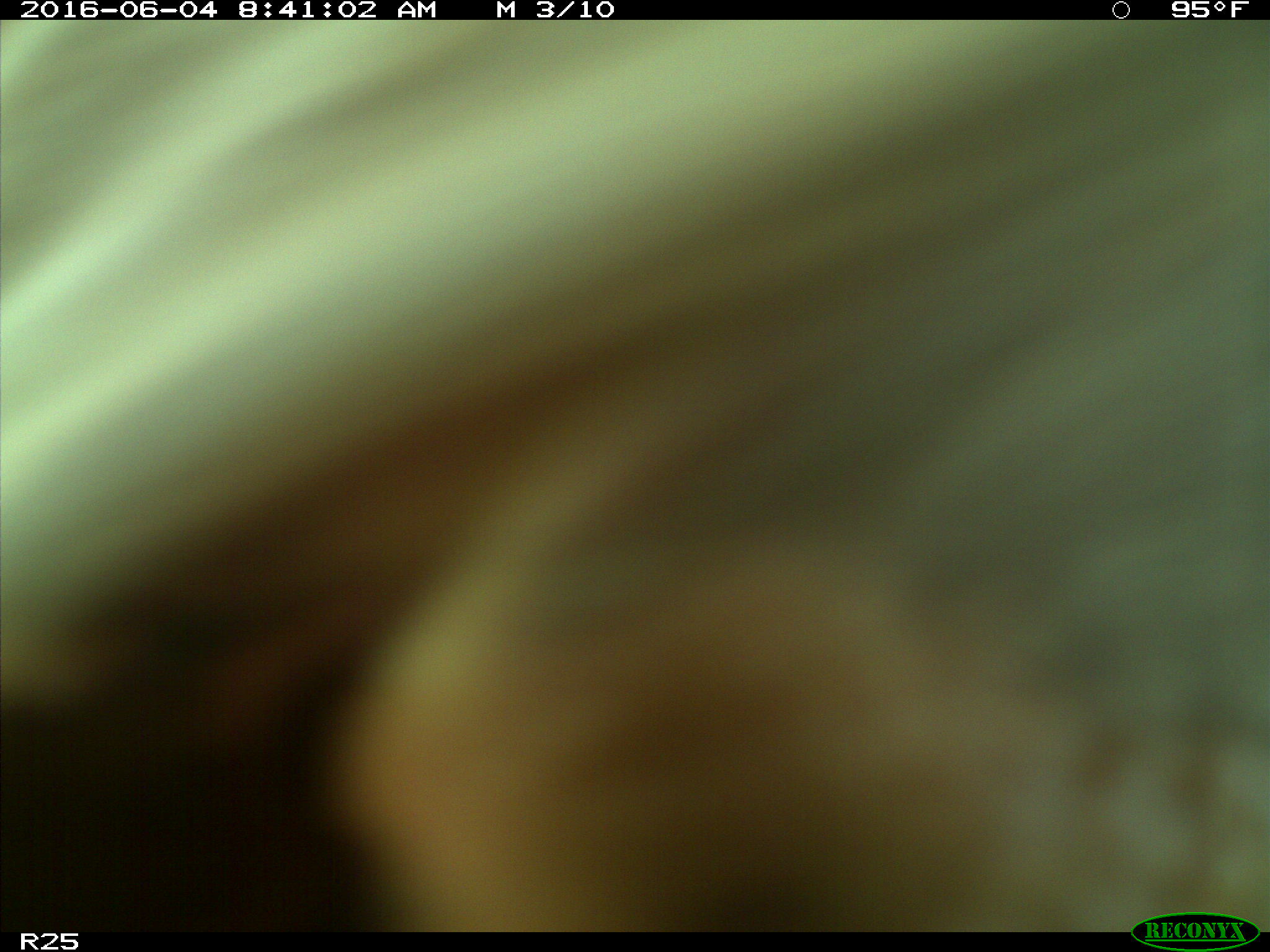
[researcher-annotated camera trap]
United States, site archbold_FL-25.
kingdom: Animalia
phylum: Chordata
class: Mammalia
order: Artiodactyla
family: Bovidae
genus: Bos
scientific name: Bos taurus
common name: domestic cow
Bos taurus (domestic cow).